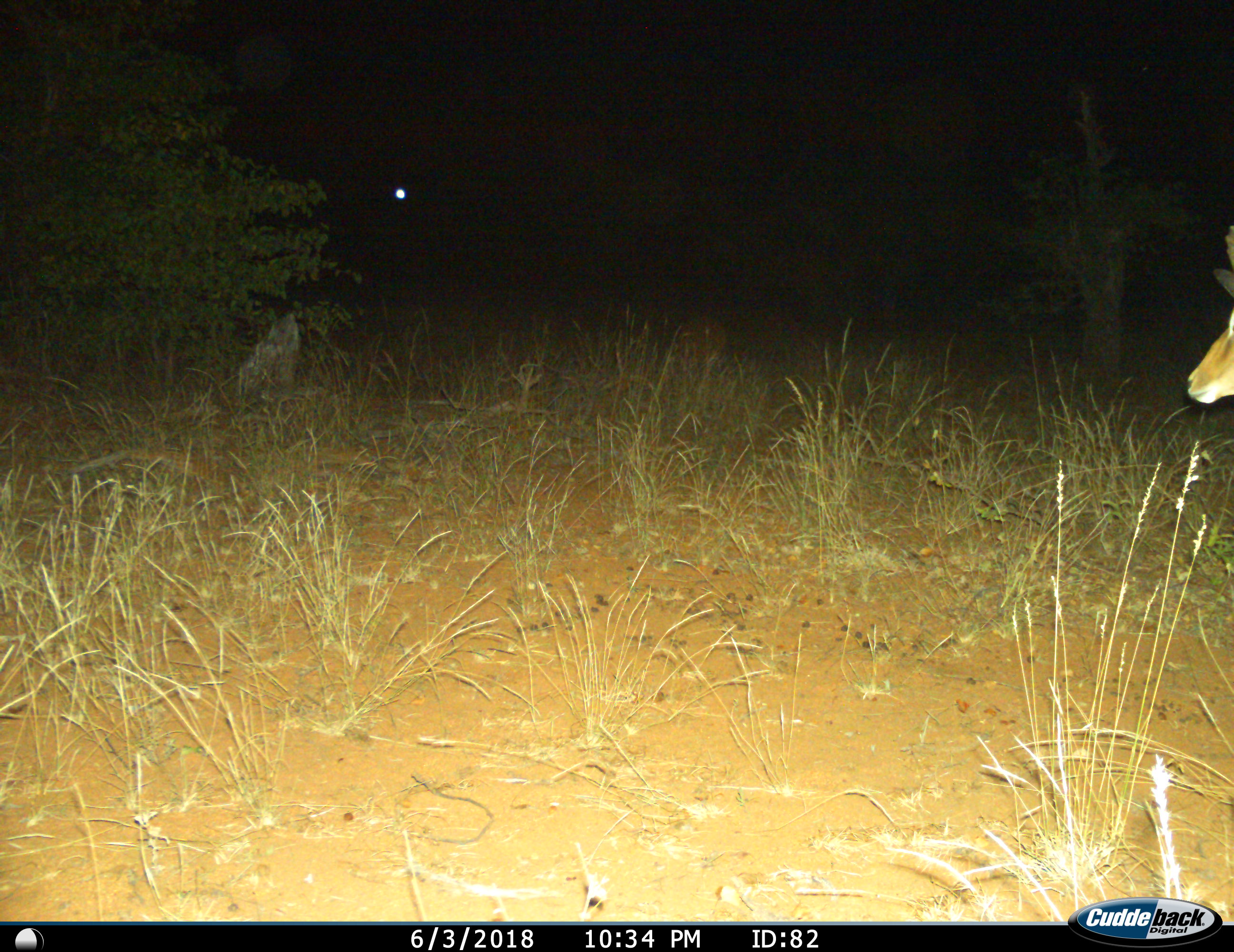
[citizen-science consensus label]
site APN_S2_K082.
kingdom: Animalia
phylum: Chordata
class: Mammalia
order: Artiodactyla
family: Bovidae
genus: Aepyceros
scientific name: Aepyceros melampus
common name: impala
Impala (Aepyceros melampus), count 1. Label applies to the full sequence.